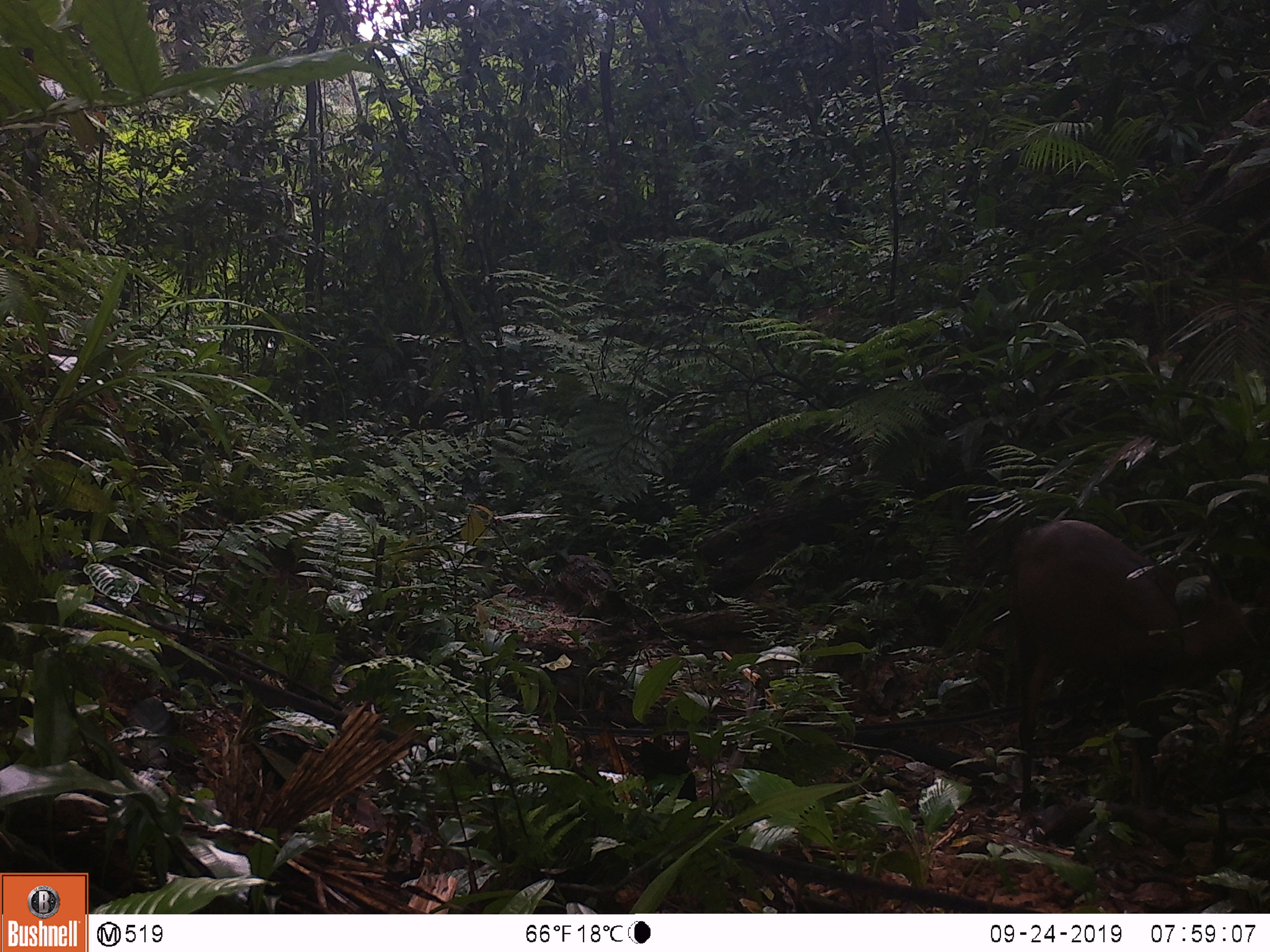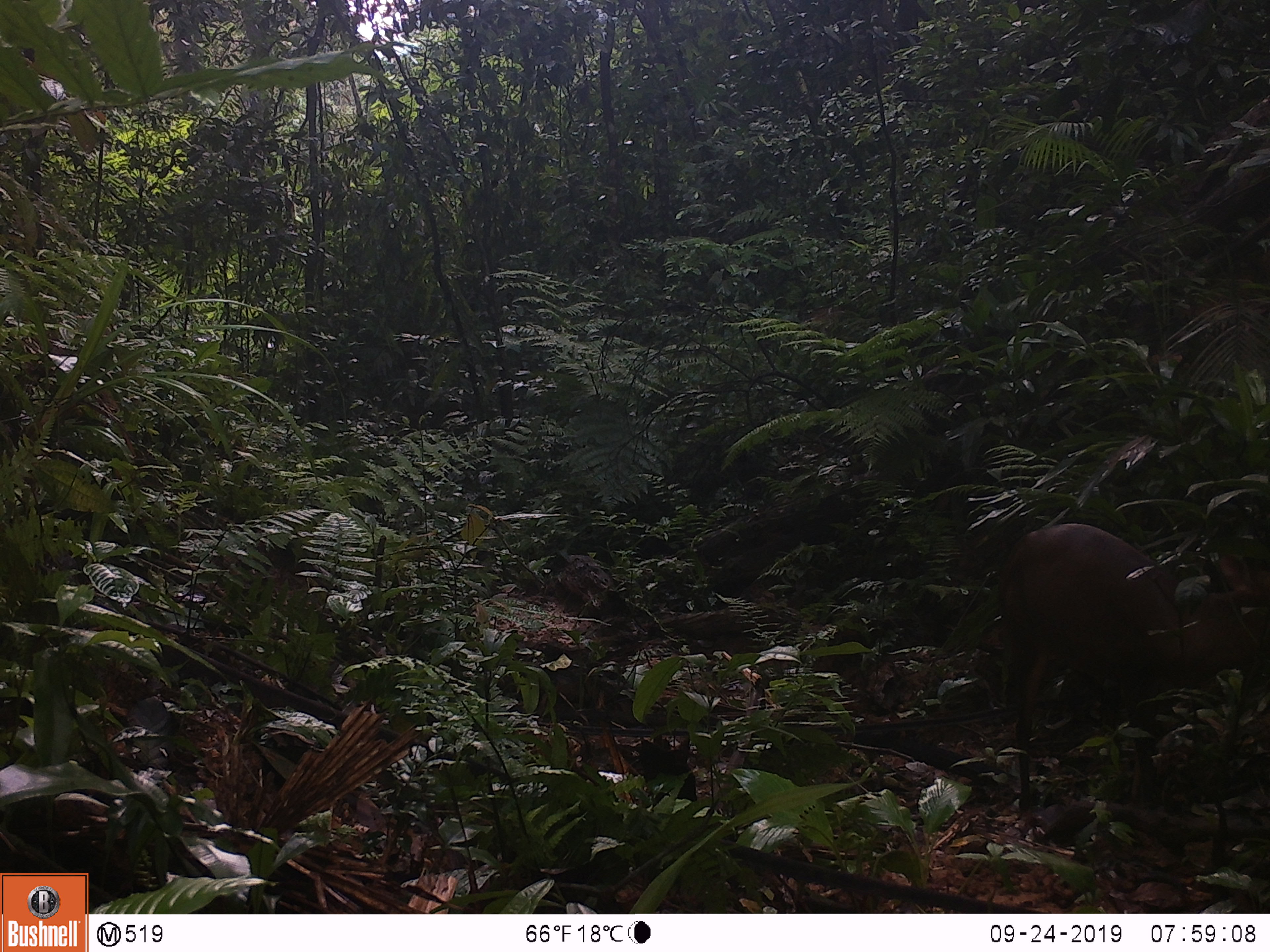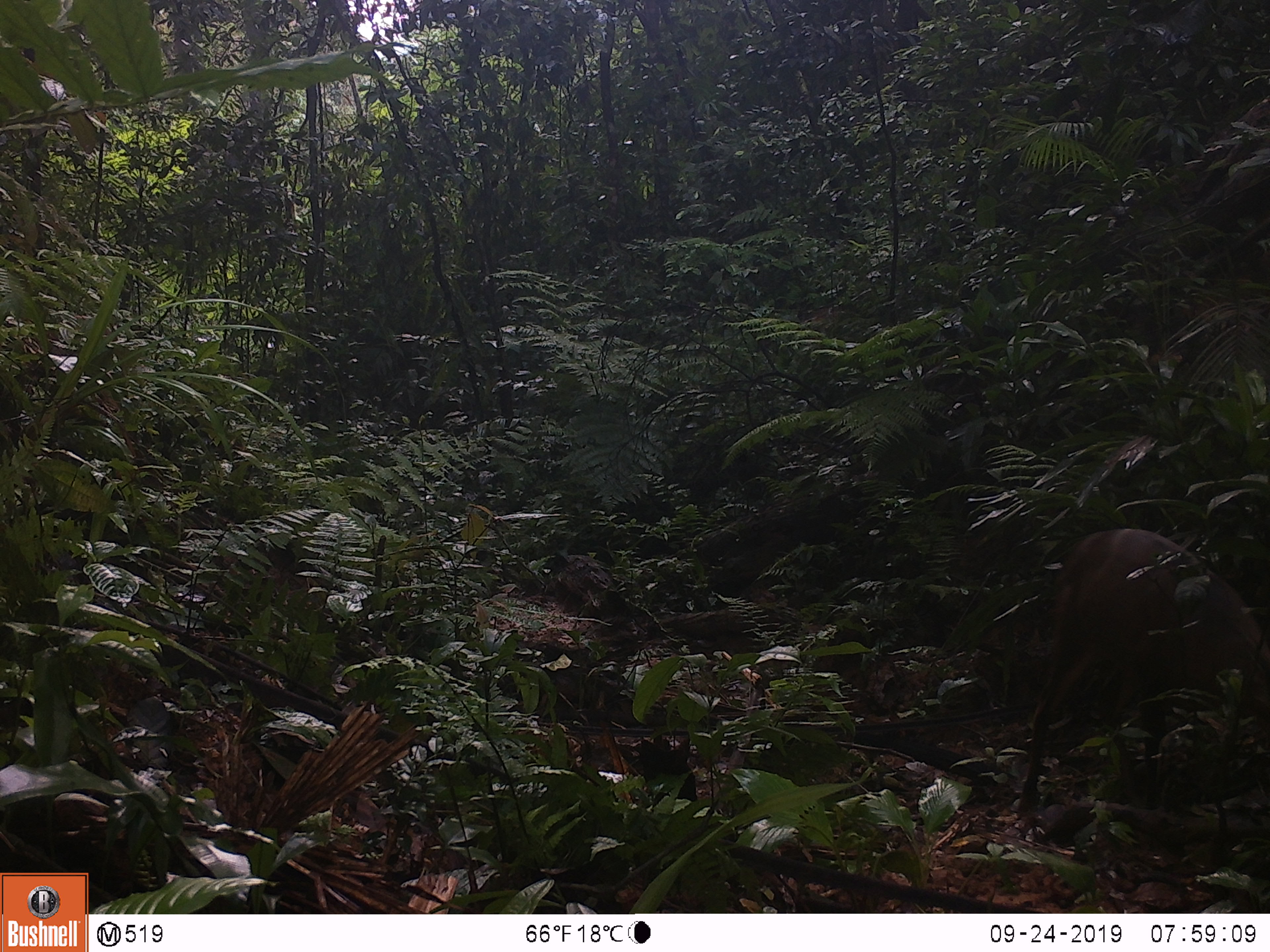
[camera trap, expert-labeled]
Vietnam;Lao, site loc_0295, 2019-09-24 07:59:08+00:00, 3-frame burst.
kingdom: Animalia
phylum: Chordata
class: Mammalia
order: Artiodactyla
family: Cervidae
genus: Muntiacus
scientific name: Muntiacus vuquangensis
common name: large-antlered muntjac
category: large antlered muntjac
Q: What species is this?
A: Large antlered muntjac (large-antlered muntjac) (Muntiacus vuquangensis).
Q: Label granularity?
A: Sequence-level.